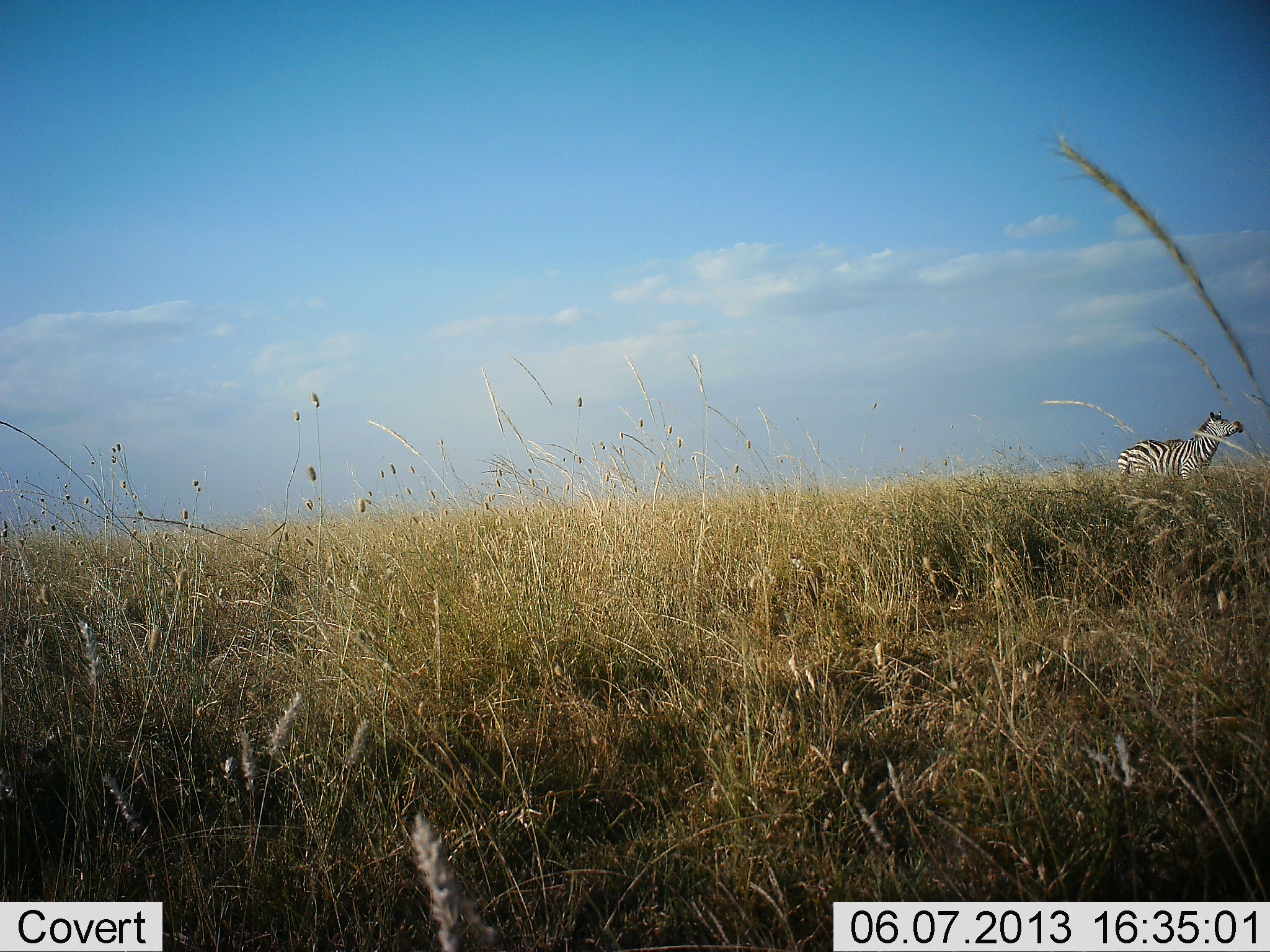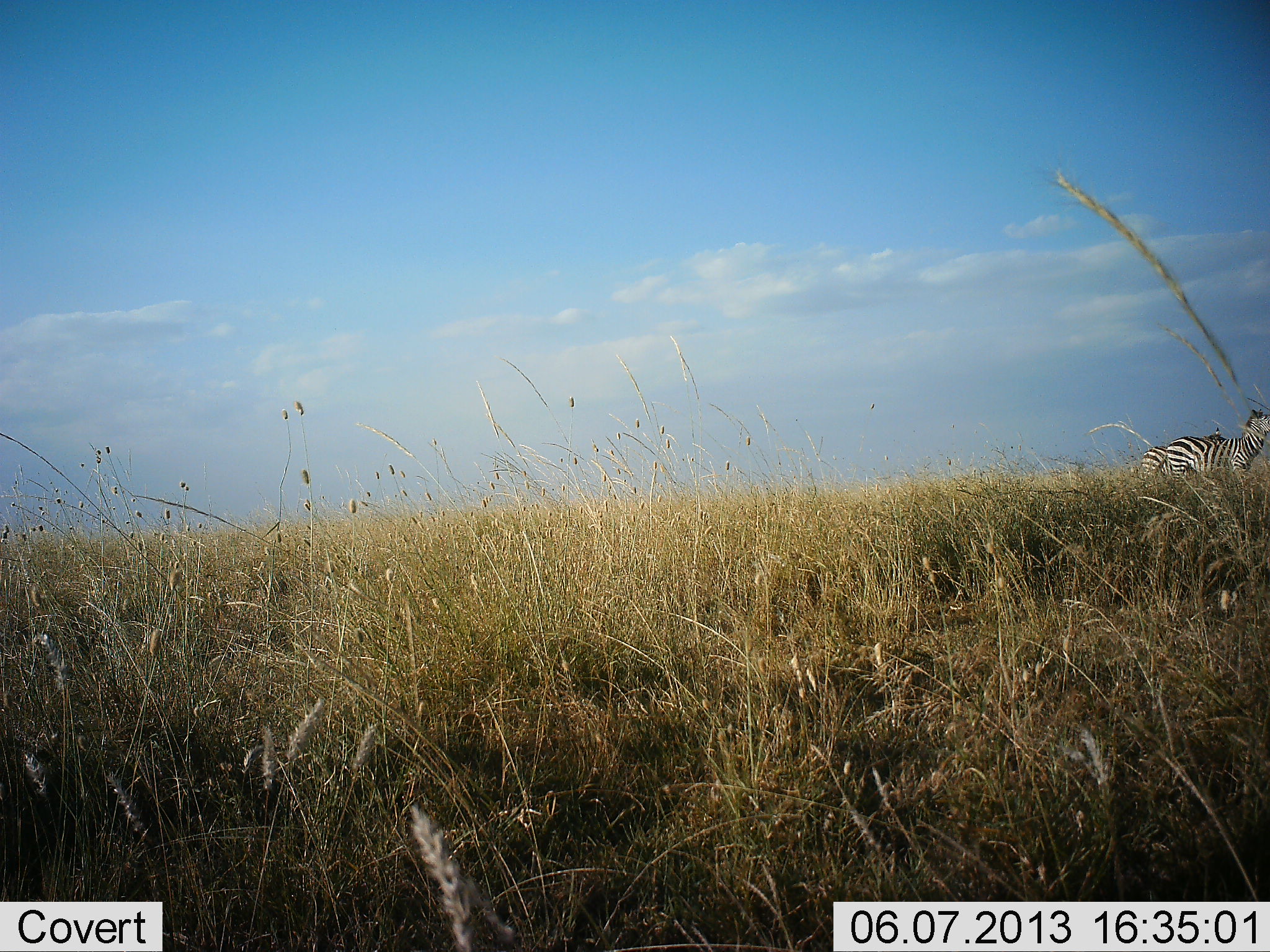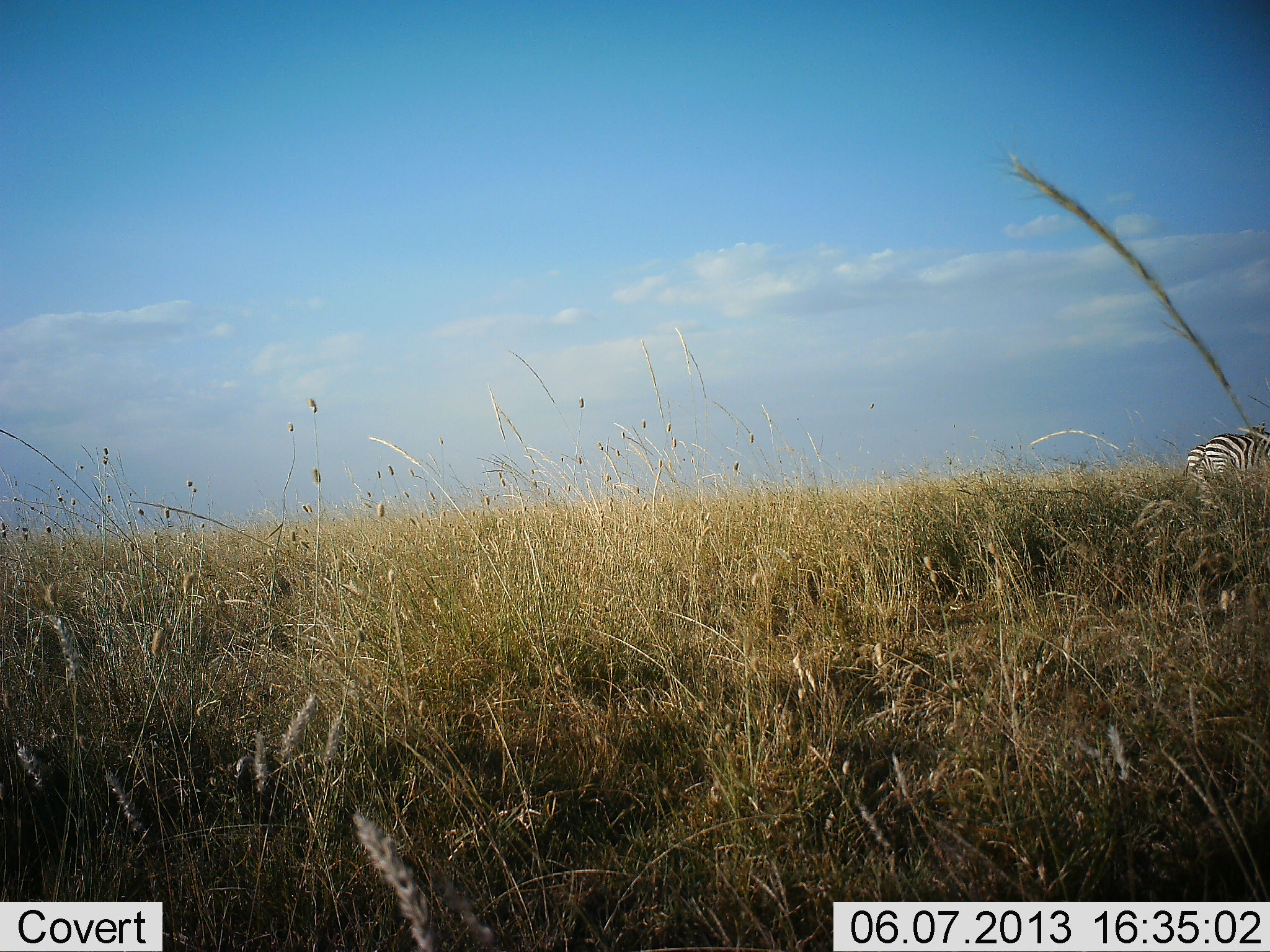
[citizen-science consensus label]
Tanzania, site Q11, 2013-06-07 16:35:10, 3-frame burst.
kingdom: Animalia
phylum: Chordata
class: Mammalia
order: Perissodactyla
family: Equidae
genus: Equus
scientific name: Equus quagga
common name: plains zebra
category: zebra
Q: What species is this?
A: Zebra (plains zebra) (Equus quagga).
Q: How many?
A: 2.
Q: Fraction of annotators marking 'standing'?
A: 0%.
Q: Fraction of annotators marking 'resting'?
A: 0%.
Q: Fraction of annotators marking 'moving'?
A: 100%.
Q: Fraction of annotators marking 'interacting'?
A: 0%.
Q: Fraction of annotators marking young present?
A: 0%.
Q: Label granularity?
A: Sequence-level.